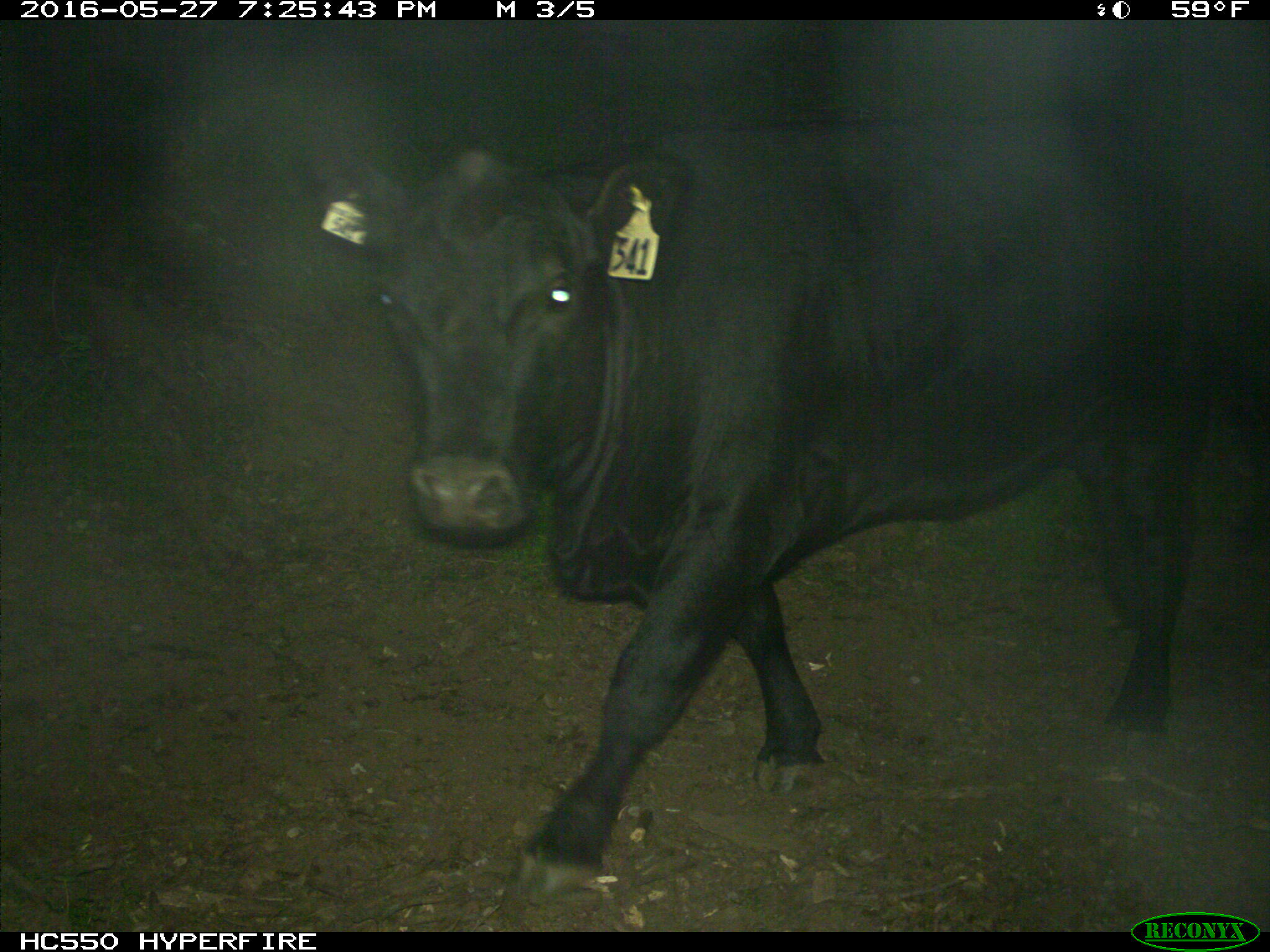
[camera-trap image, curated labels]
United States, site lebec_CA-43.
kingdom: Animalia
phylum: Chordata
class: Mammalia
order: Artiodactyla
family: Bovidae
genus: Bos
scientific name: Bos taurus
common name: domestic cow